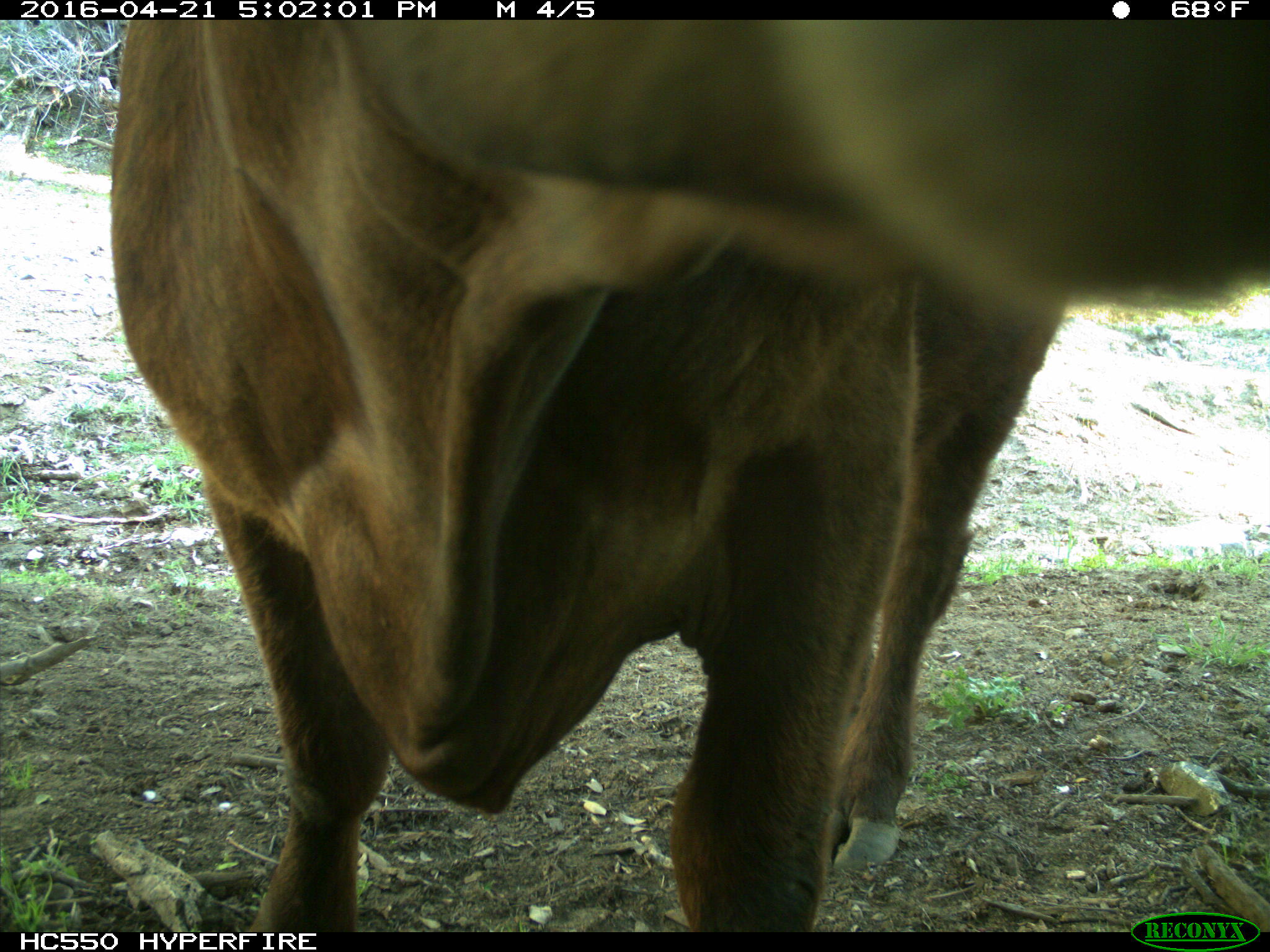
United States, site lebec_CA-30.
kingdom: Animalia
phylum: Chordata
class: Mammalia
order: Artiodactyla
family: Bovidae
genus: Bos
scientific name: Bos taurus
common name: domestic cow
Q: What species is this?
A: Bos taurus (domestic cow).